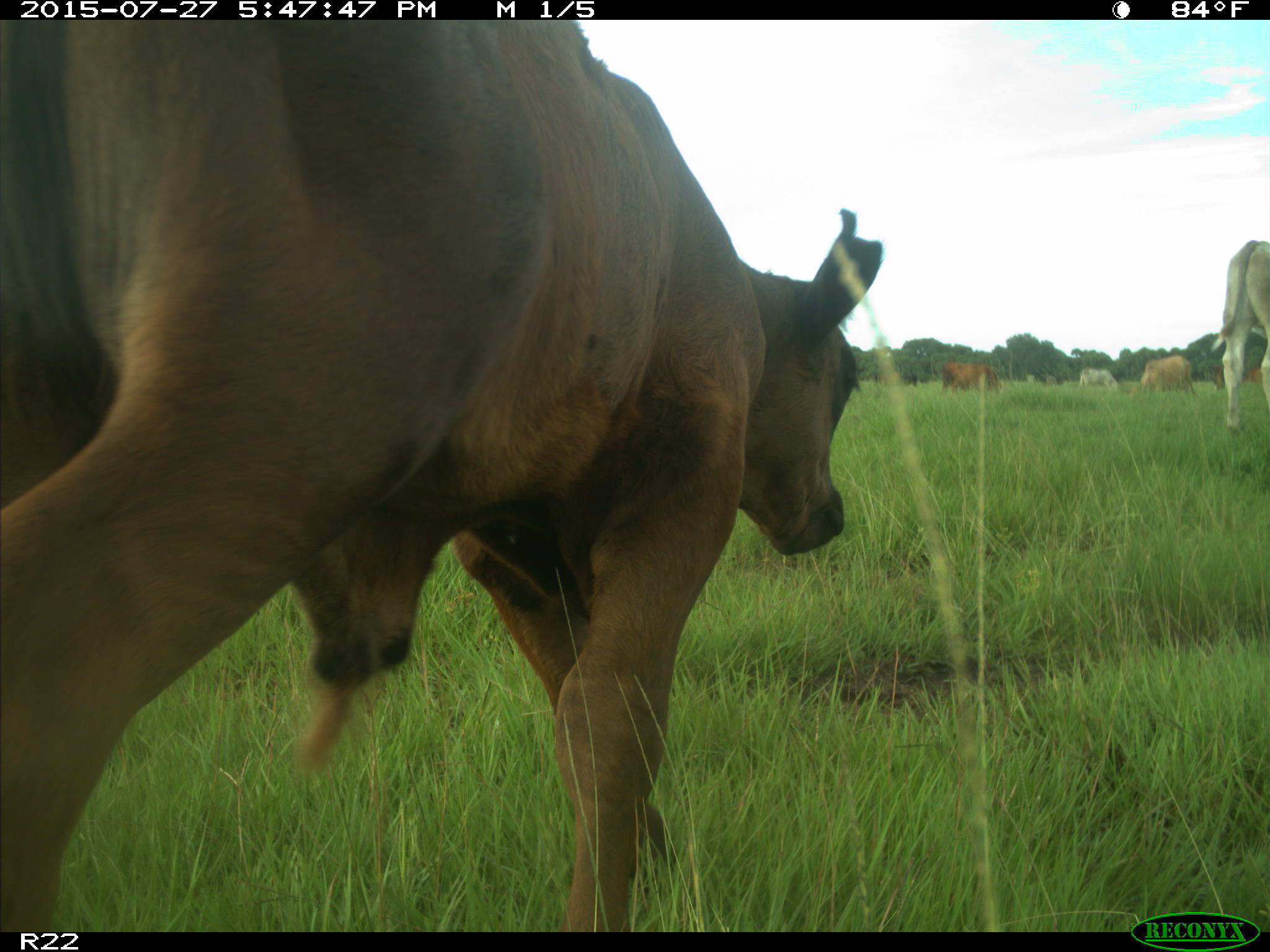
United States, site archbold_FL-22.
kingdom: Animalia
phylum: Chordata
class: Mammalia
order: Artiodactyla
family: Bovidae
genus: Bos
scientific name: Bos taurus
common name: domestic cow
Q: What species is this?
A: Bos taurus (domestic cow).